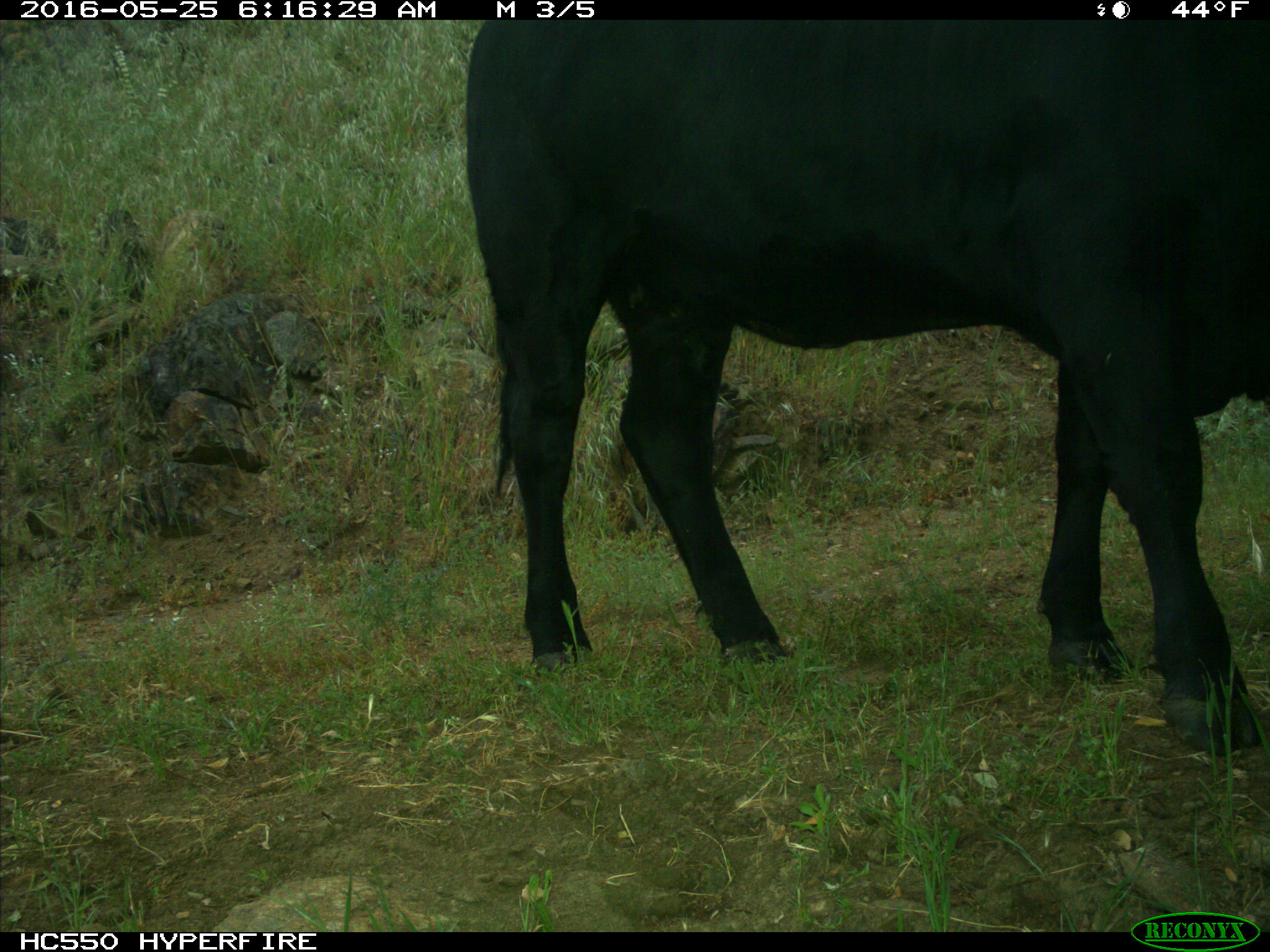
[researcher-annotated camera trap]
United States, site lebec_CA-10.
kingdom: Animalia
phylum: Chordata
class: Mammalia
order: Artiodactyla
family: Bovidae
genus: Bos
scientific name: Bos taurus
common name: domestic cow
Bos taurus (domestic cow).